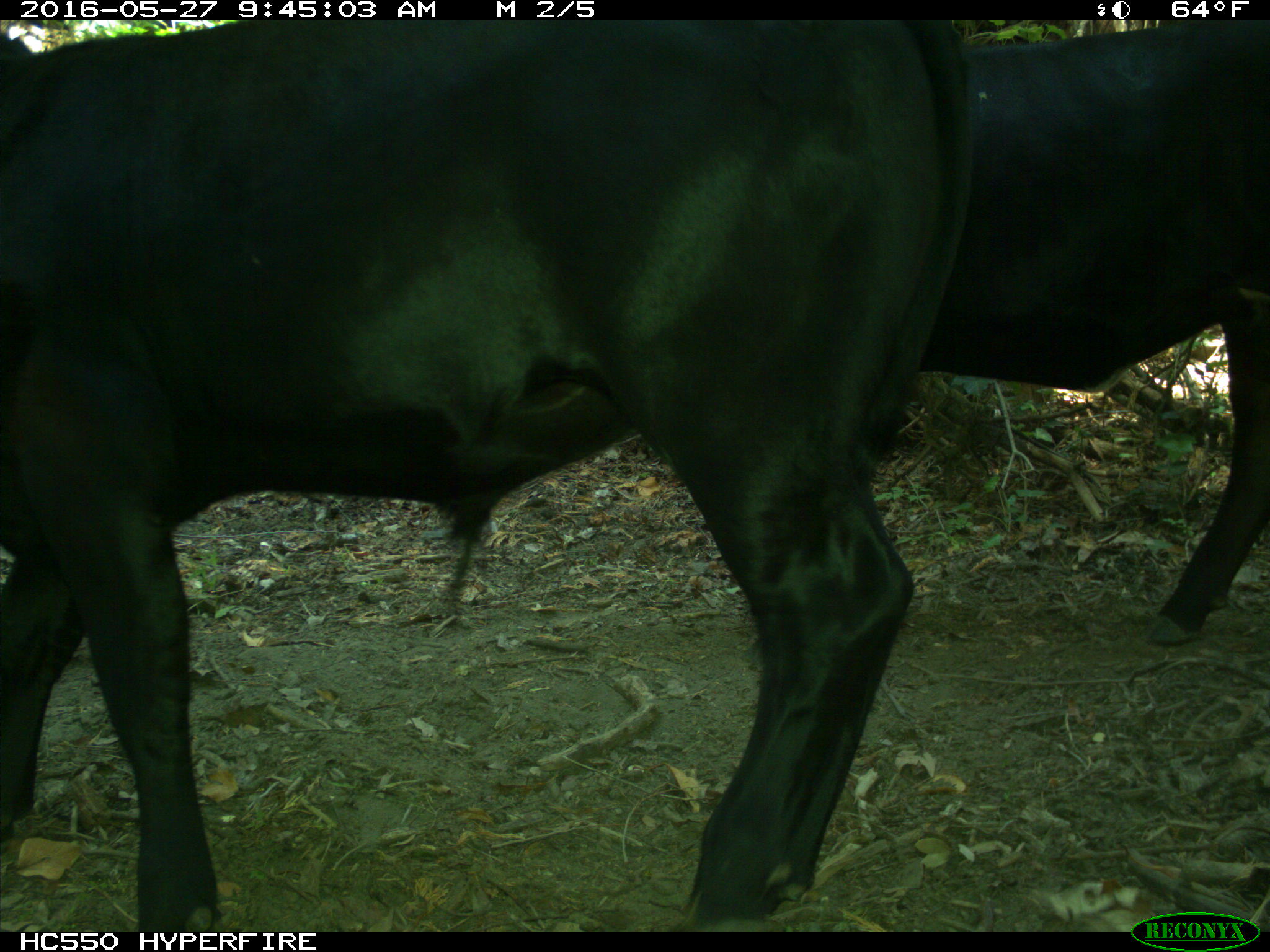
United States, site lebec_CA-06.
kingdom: Animalia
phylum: Chordata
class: Mammalia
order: Artiodactyla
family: Bovidae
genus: Bos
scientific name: Bos taurus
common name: domestic cow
Bos taurus (domestic cow).